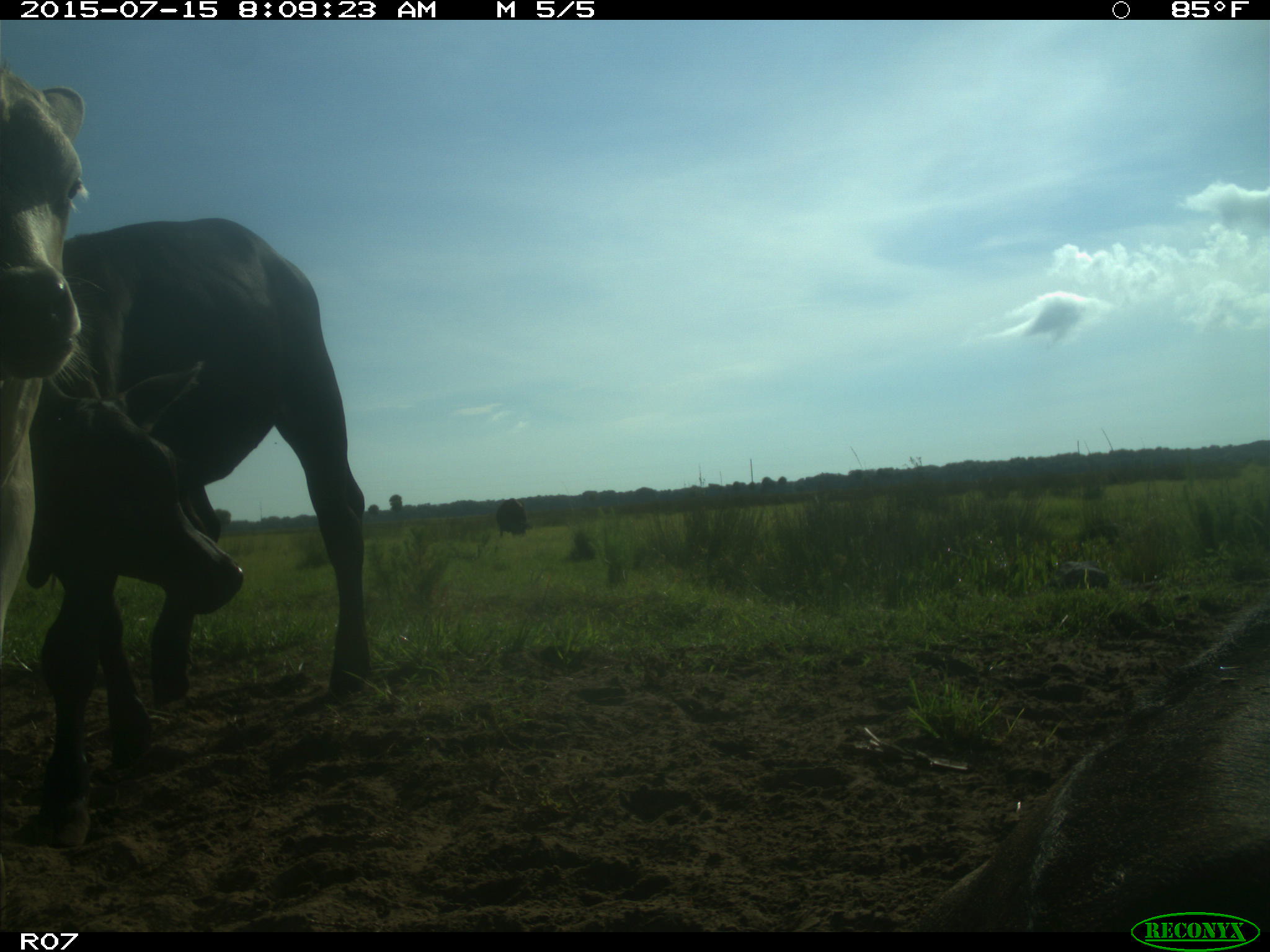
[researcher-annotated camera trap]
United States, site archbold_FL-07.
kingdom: Animalia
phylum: Chordata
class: Mammalia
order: Artiodactyla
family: Bovidae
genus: Bos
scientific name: Bos taurus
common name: domestic cow